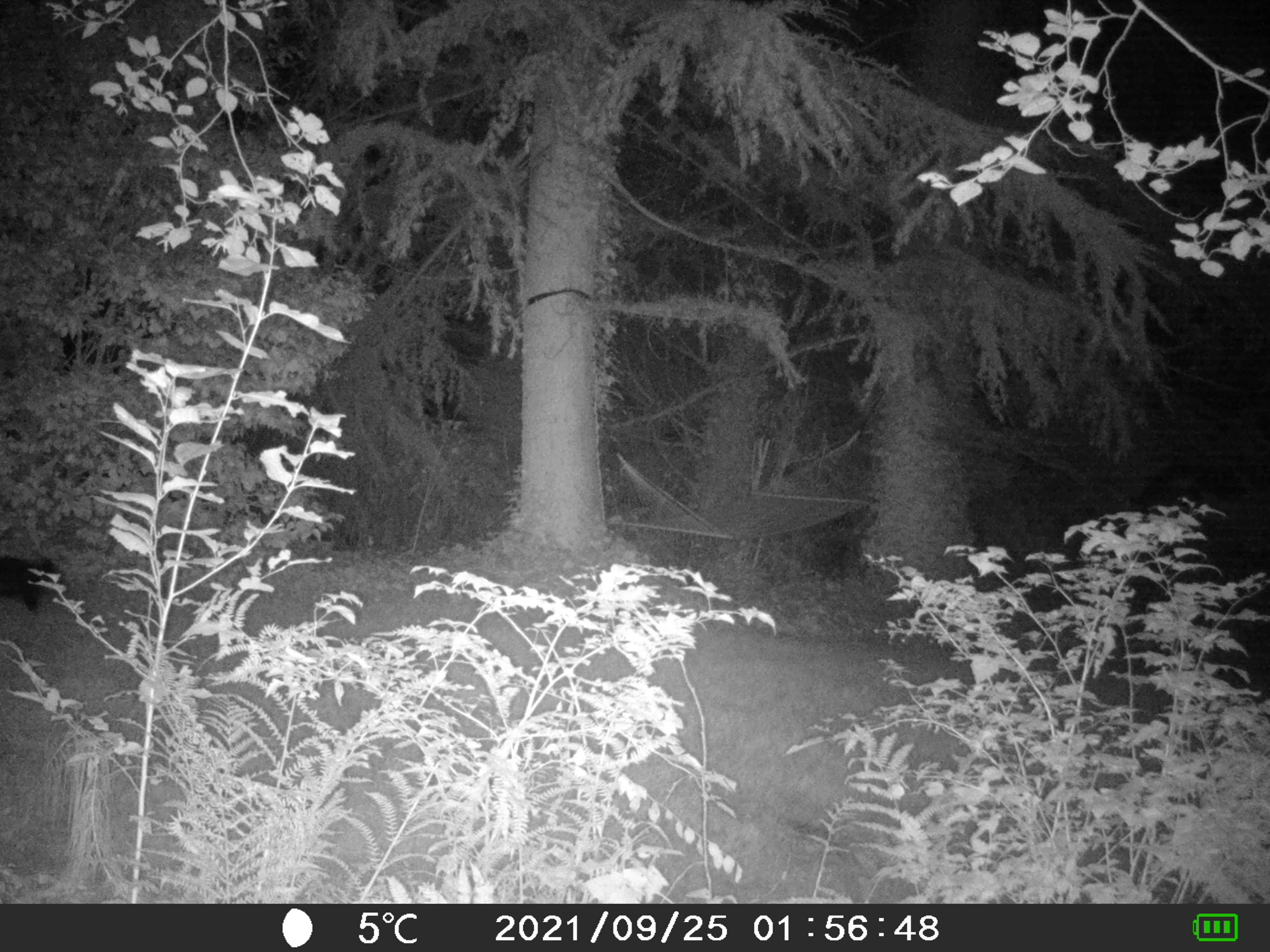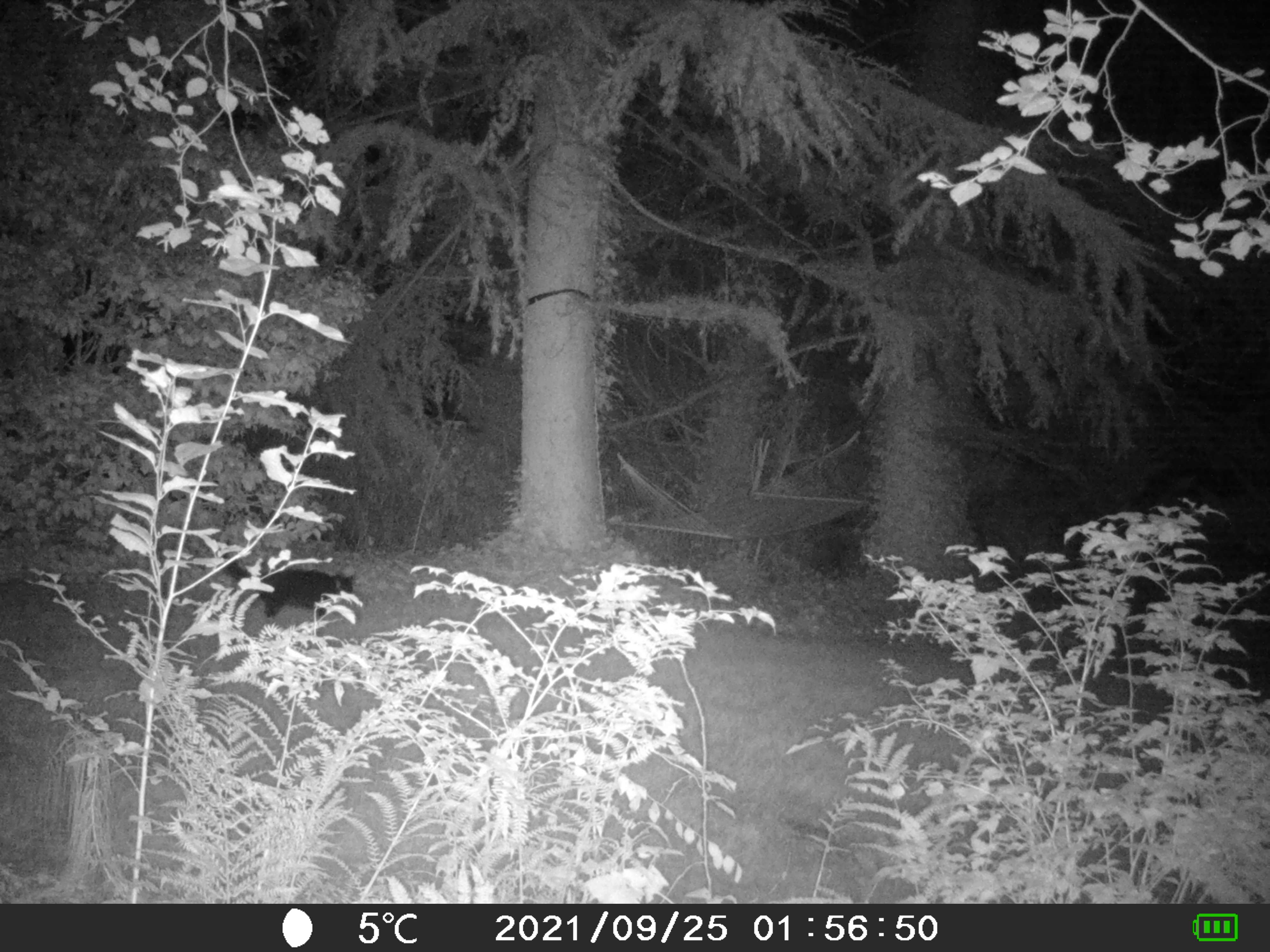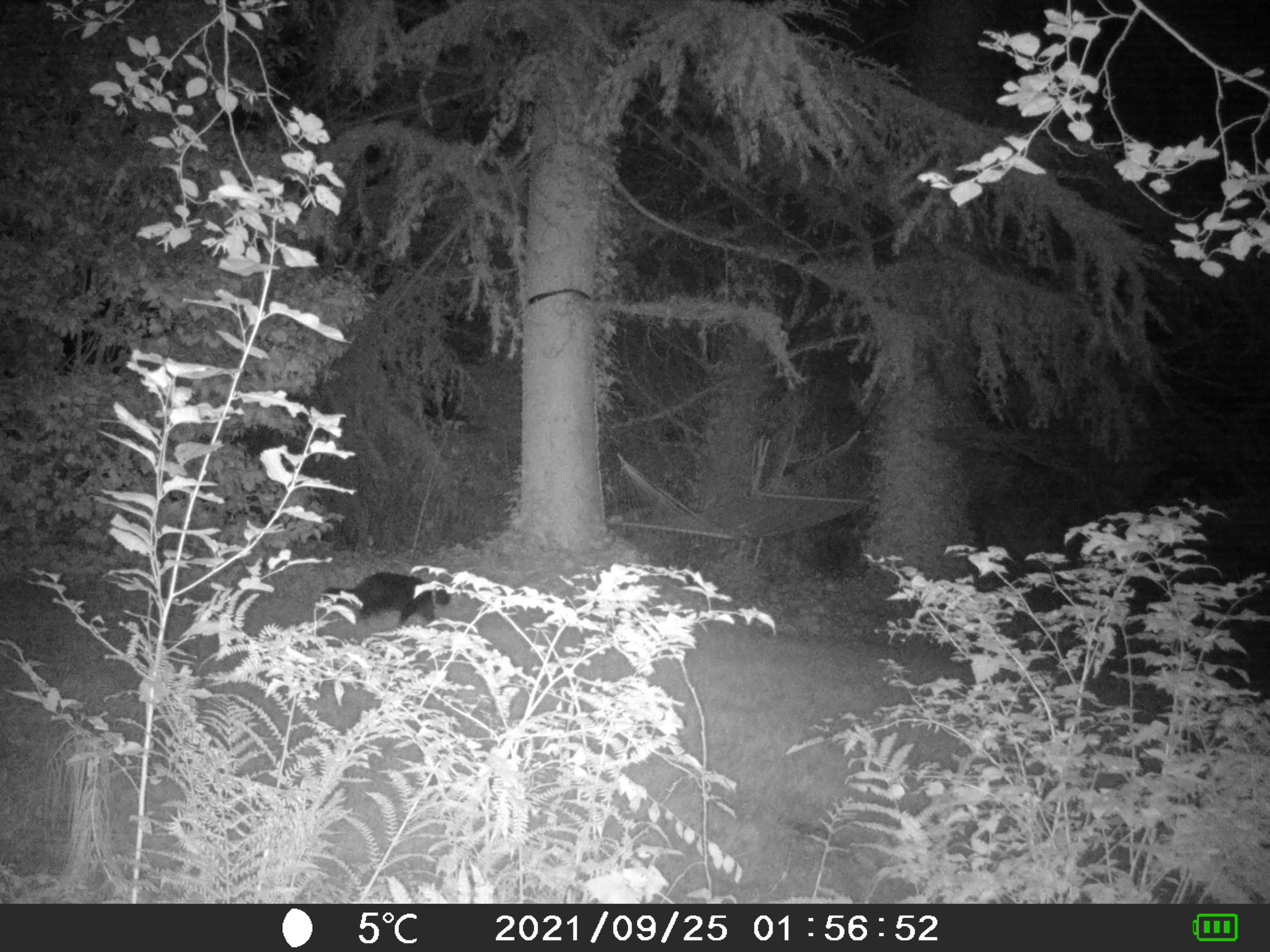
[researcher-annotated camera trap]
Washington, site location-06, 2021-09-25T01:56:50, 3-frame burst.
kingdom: Animalia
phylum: Chordata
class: Mammalia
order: Carnivora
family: Felidae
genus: Felis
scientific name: Felis catus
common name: domestic cat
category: cat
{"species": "cat (domestic cat) (Felis catus)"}